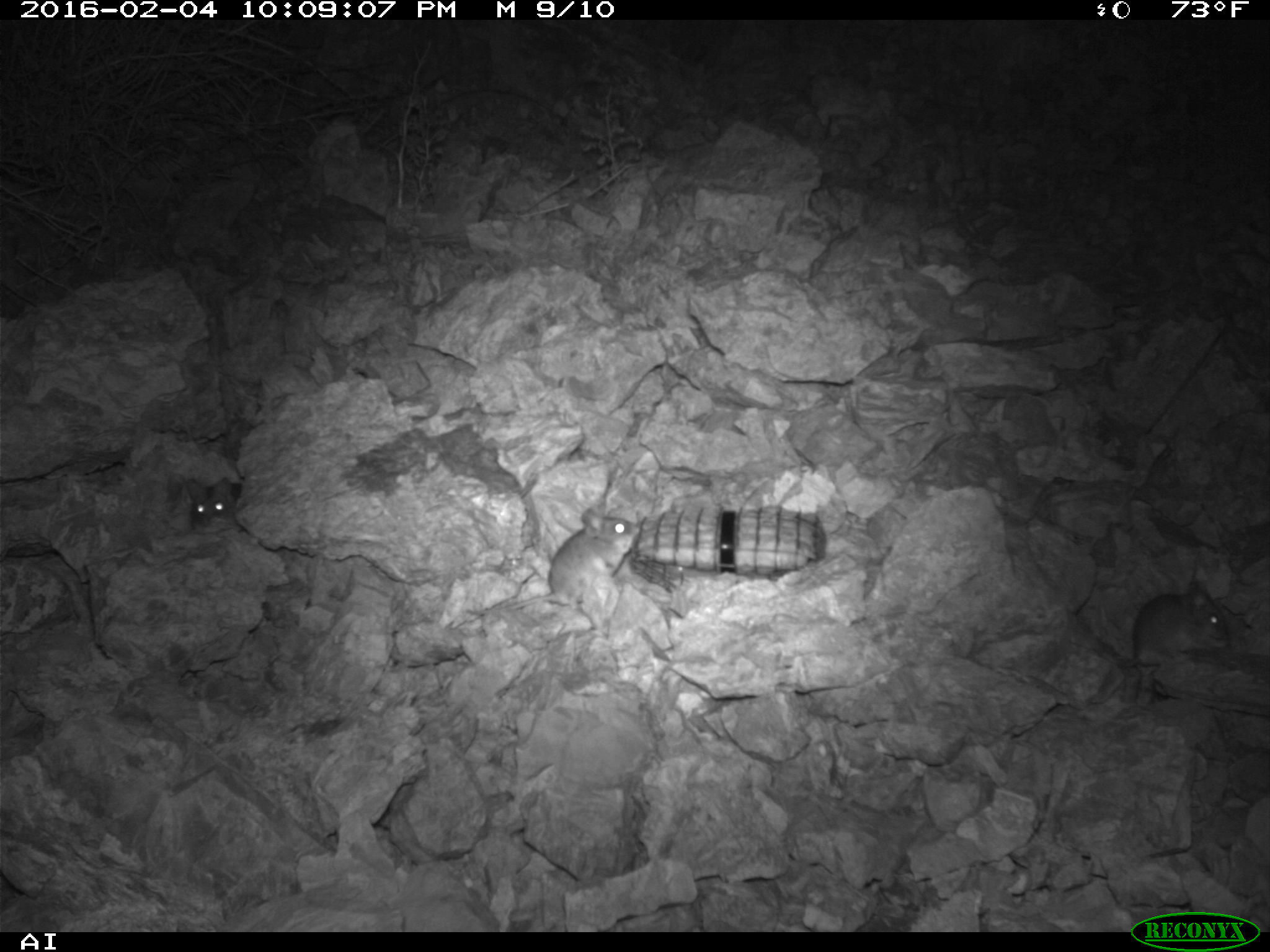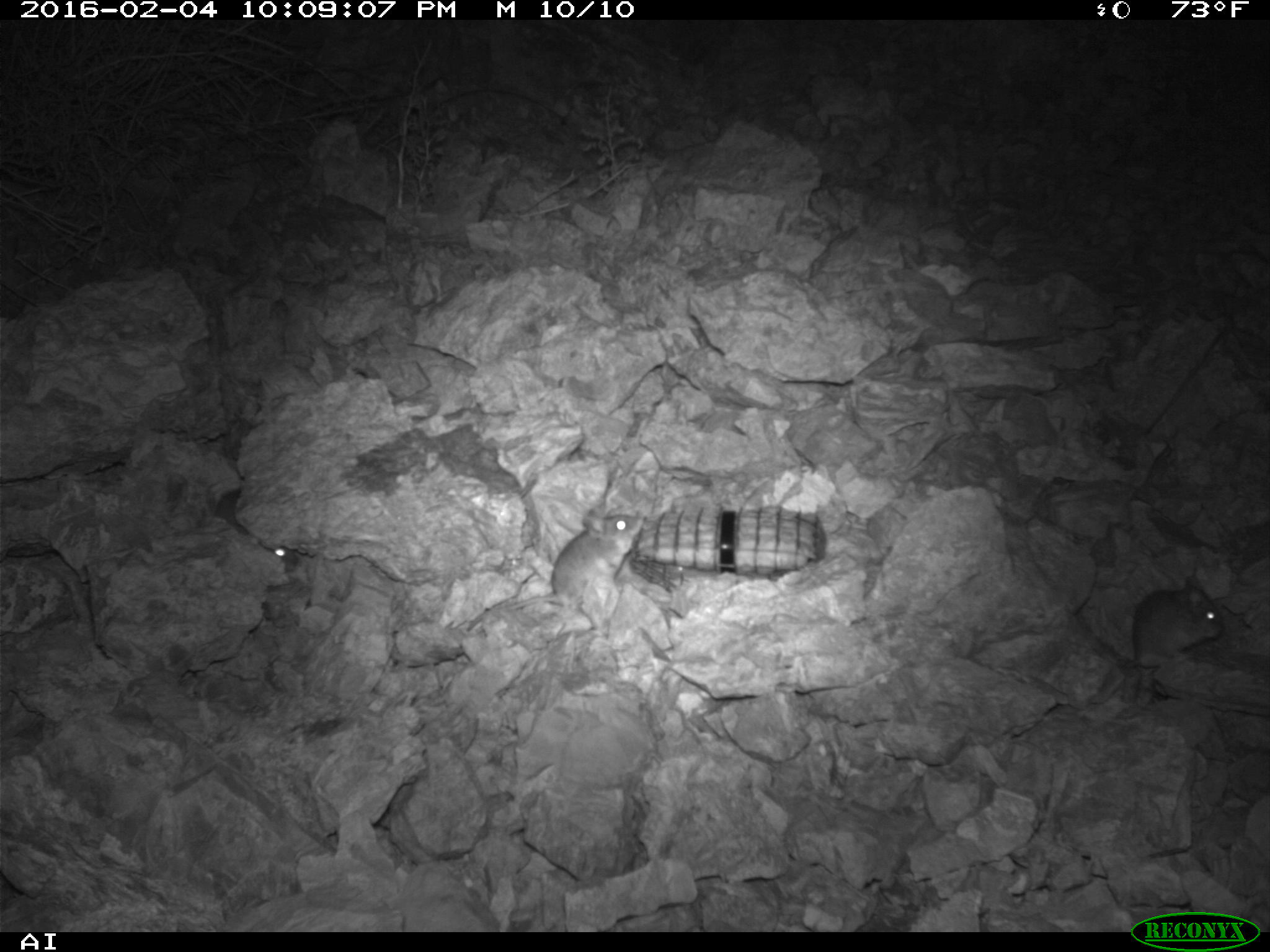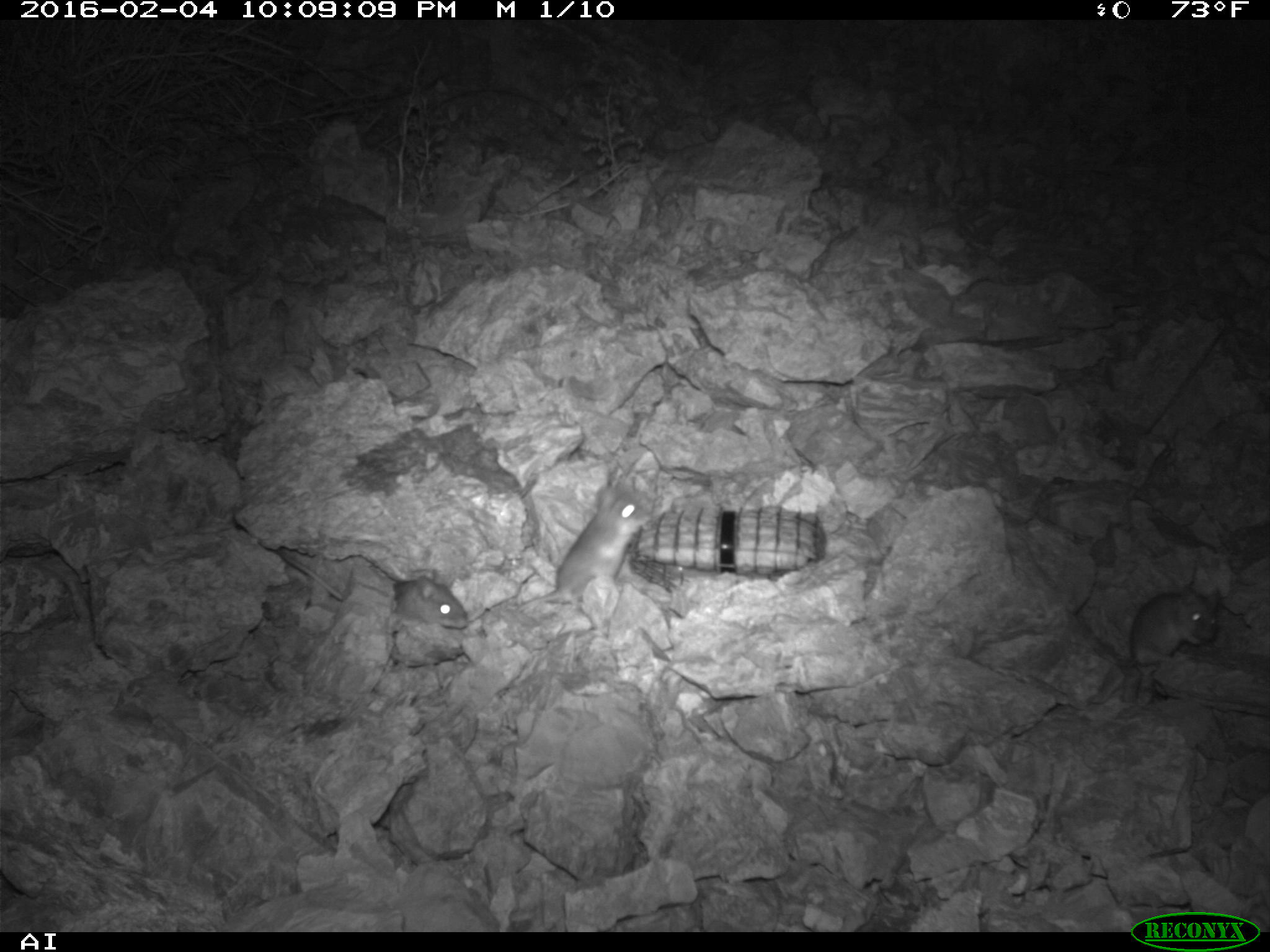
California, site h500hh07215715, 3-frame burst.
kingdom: Animalia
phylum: Chordata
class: Mammalia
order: Rodentia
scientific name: Rodentia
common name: rodent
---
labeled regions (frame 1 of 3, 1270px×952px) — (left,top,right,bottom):
rodent: (471,508,639,615); (1116,578,1229,669); (185,477,246,534)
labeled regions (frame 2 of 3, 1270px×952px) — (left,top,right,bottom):
rodent: (504,507,645,635); (1121,575,1222,669); (215,486,300,571)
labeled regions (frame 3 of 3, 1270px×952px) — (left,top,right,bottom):
rodent: (514,485,649,613); (277,547,467,628); (1077,585,1219,666)